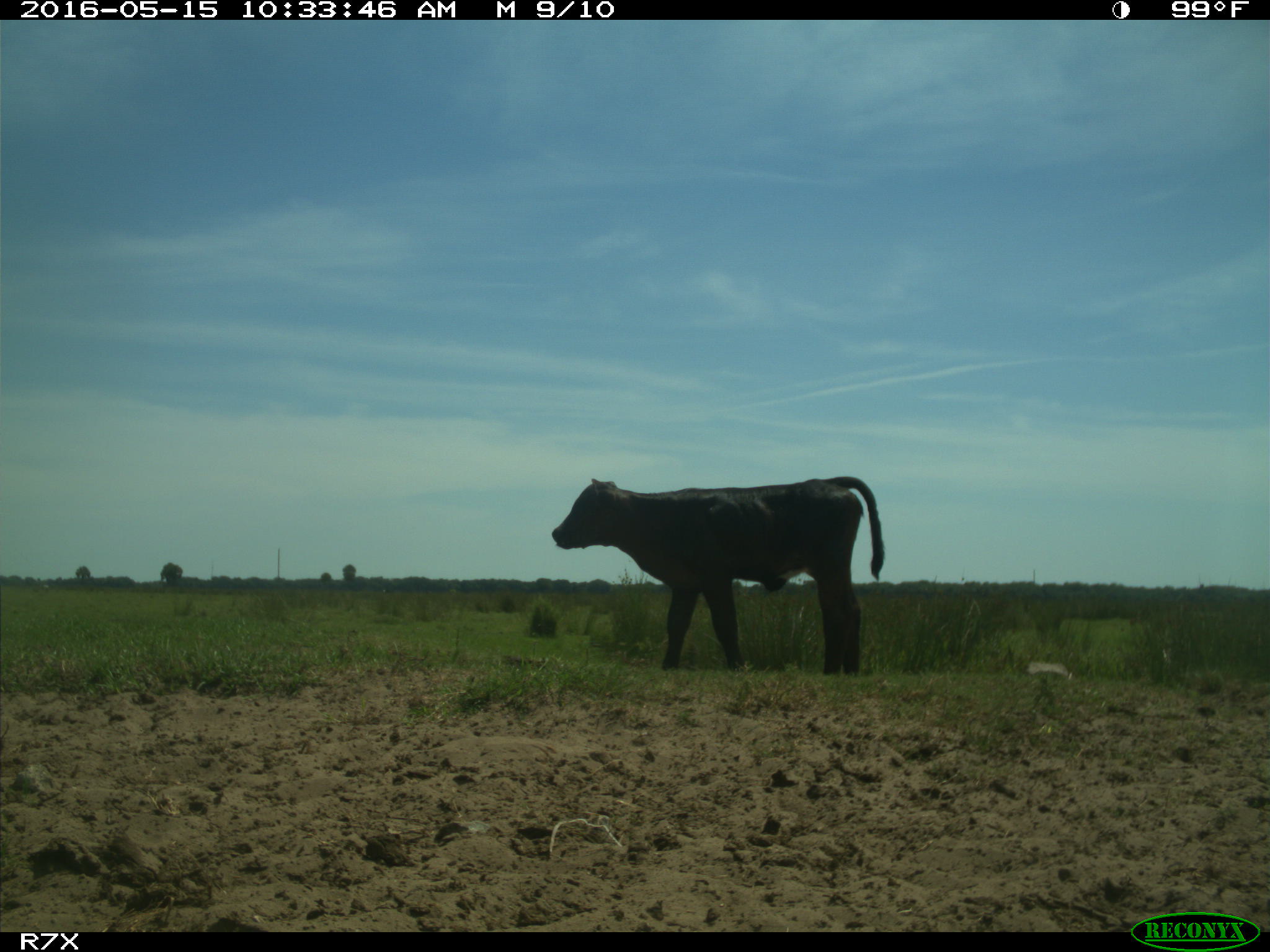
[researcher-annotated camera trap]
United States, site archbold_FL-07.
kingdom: Animalia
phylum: Chordata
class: Mammalia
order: Artiodactyla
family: Bovidae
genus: Bos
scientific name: Bos taurus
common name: domestic cow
Bos taurus (domestic cow).